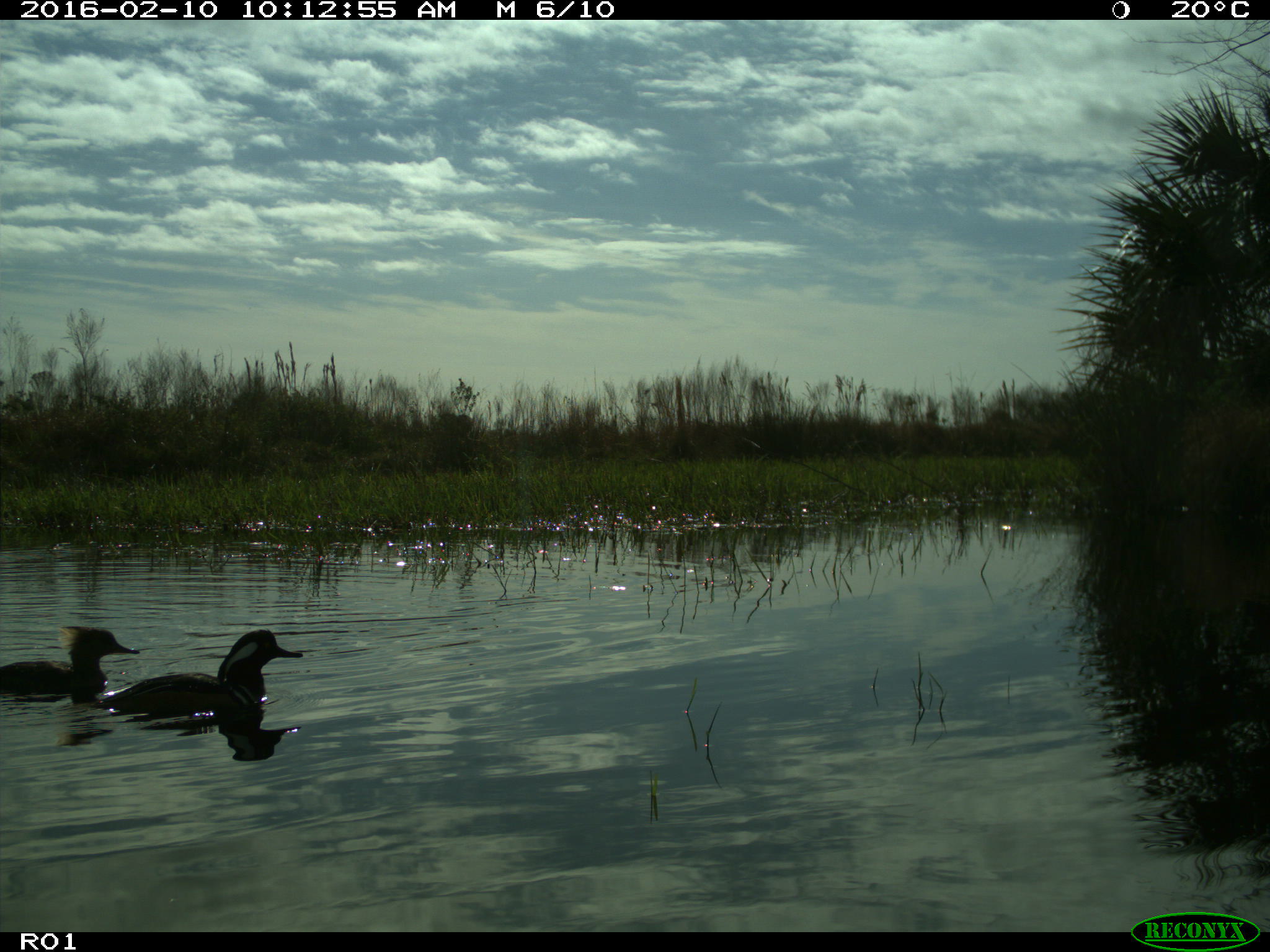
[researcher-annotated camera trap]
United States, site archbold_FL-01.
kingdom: Animalia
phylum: Chordata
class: Aves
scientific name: Aves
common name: birds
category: unidentified bird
Unidentified bird (birds) (Aves).